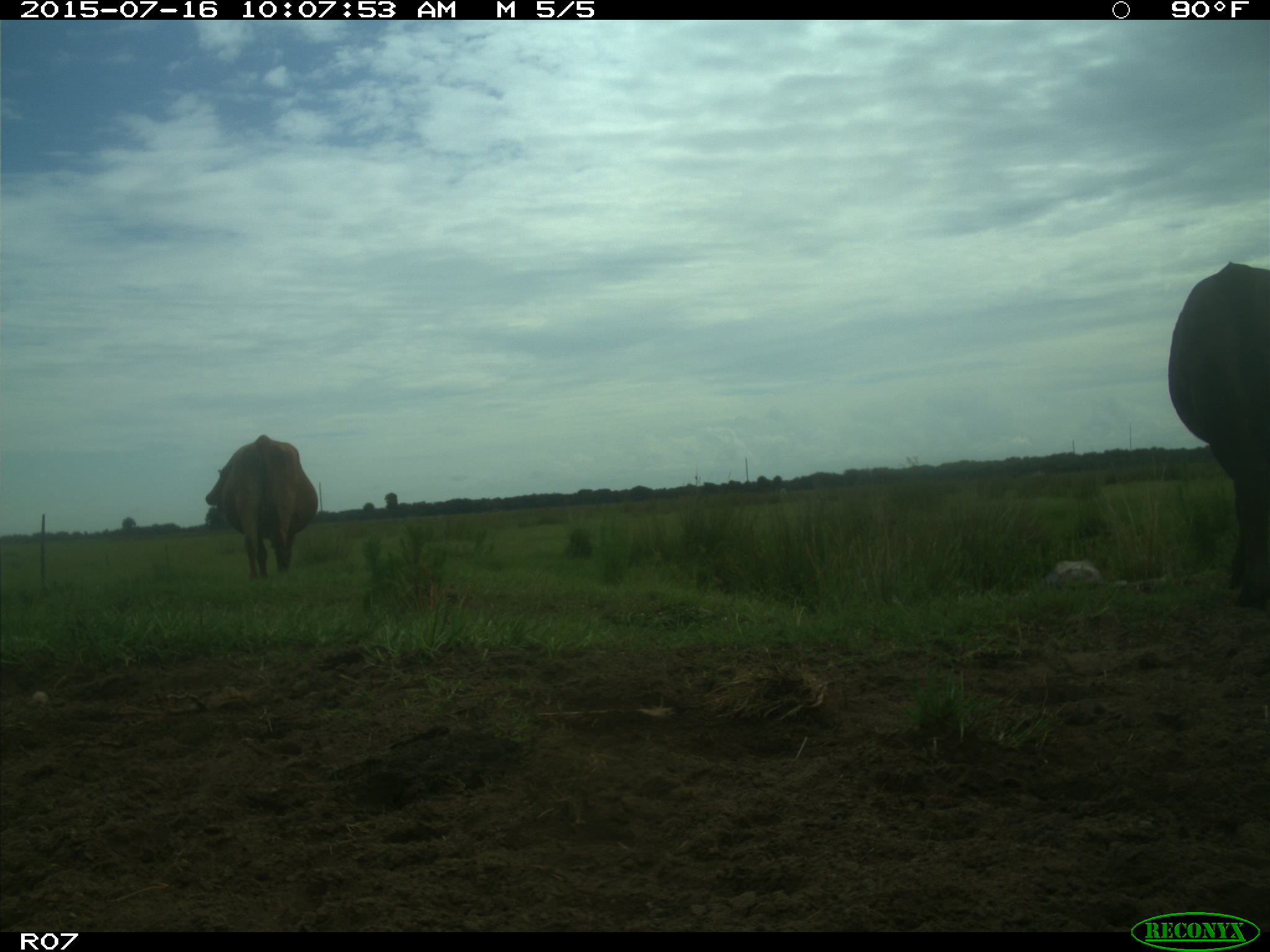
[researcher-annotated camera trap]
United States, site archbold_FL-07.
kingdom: Animalia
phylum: Chordata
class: Mammalia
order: Artiodactyla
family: Bovidae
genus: Bos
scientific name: Bos taurus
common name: domestic cow